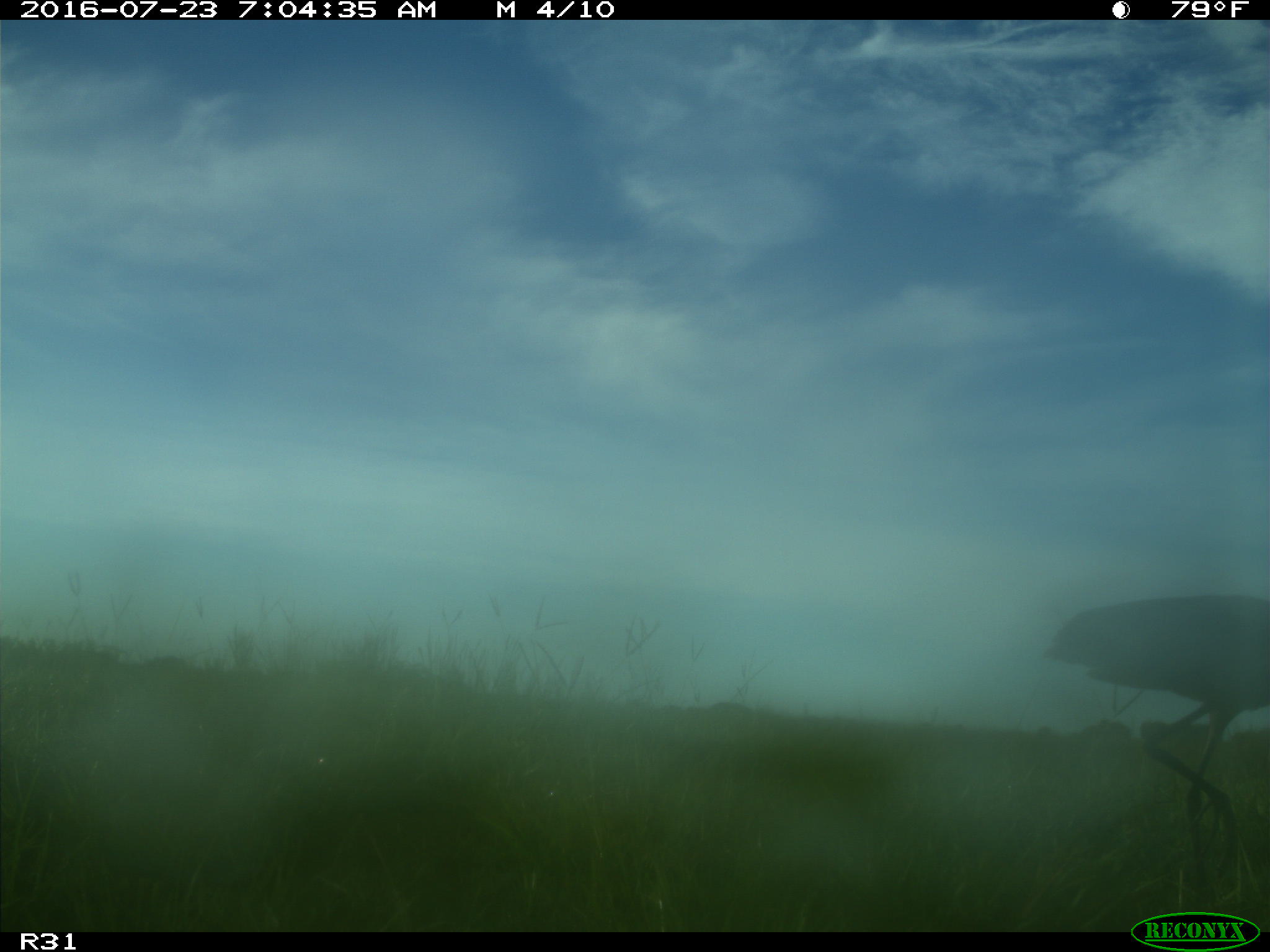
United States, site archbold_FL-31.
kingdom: Animalia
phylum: Chordata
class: Aves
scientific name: Aves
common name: birds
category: unidentified bird